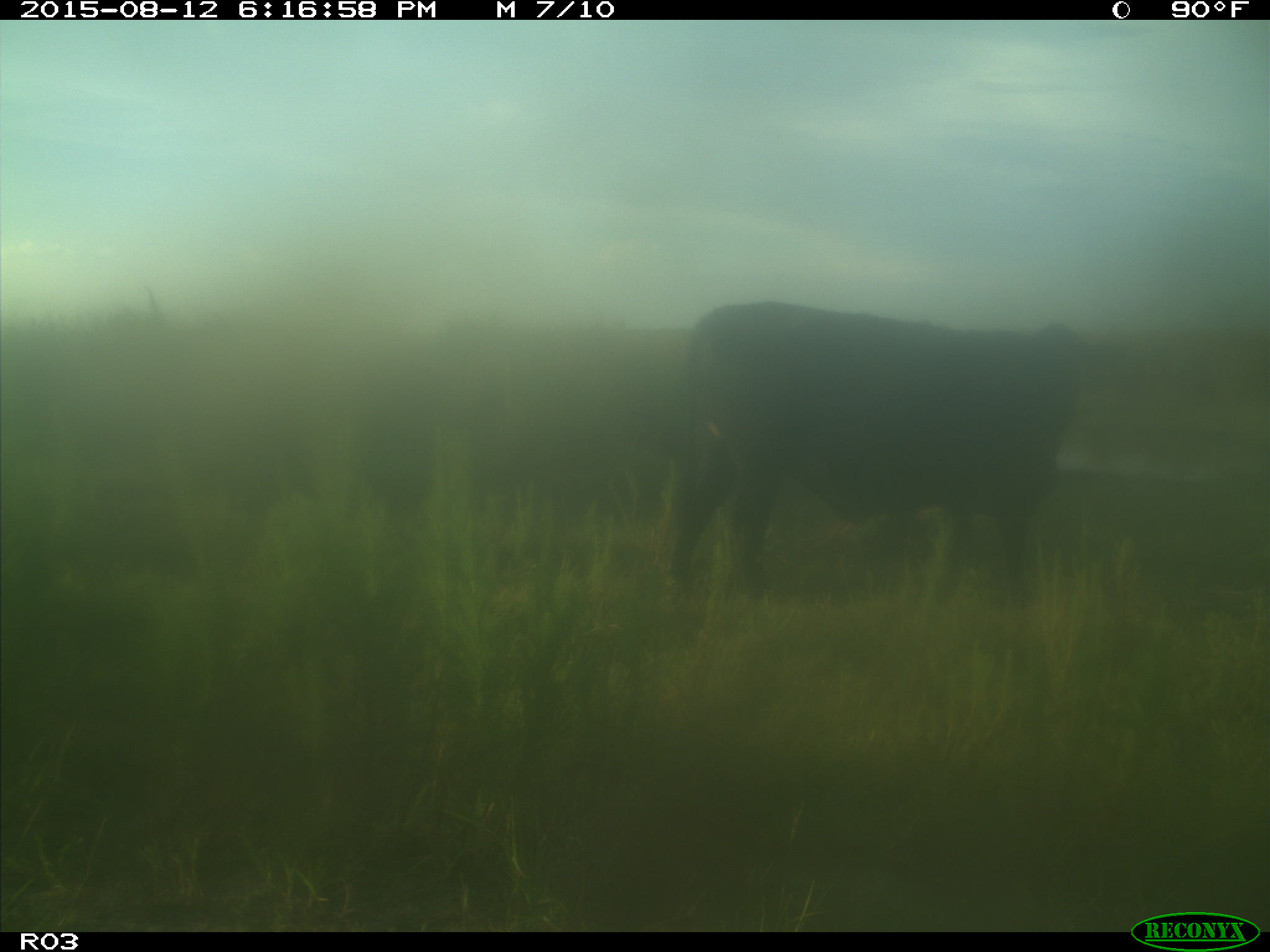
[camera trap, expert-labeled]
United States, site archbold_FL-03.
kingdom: Animalia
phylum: Chordata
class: Mammalia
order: Artiodactyla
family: Bovidae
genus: Bos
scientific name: Bos taurus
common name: domestic cow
Bos taurus (domestic cow).